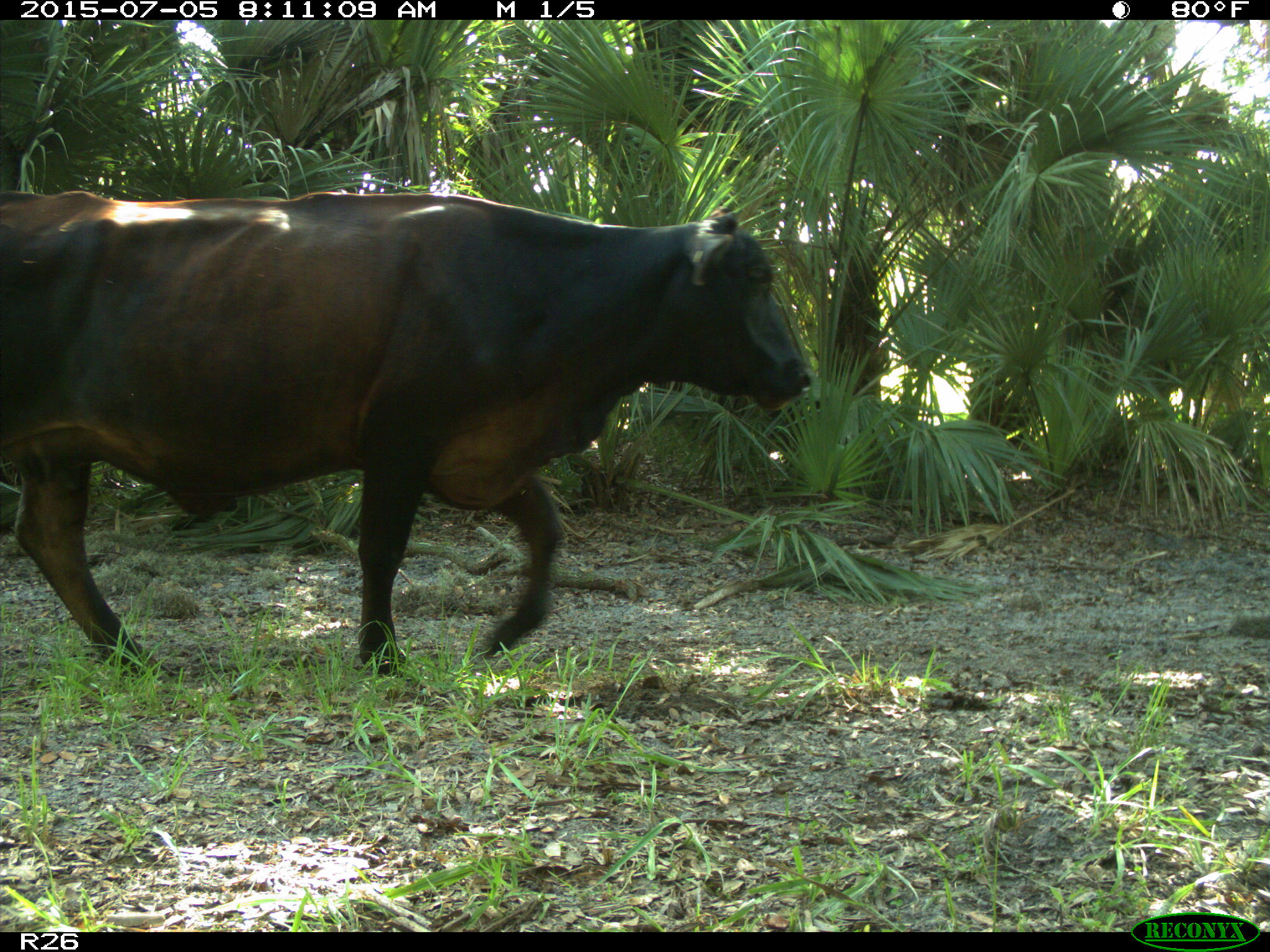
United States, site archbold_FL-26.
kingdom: Animalia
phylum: Chordata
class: Mammalia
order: Artiodactyla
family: Bovidae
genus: Bos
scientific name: Bos taurus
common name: domestic cow